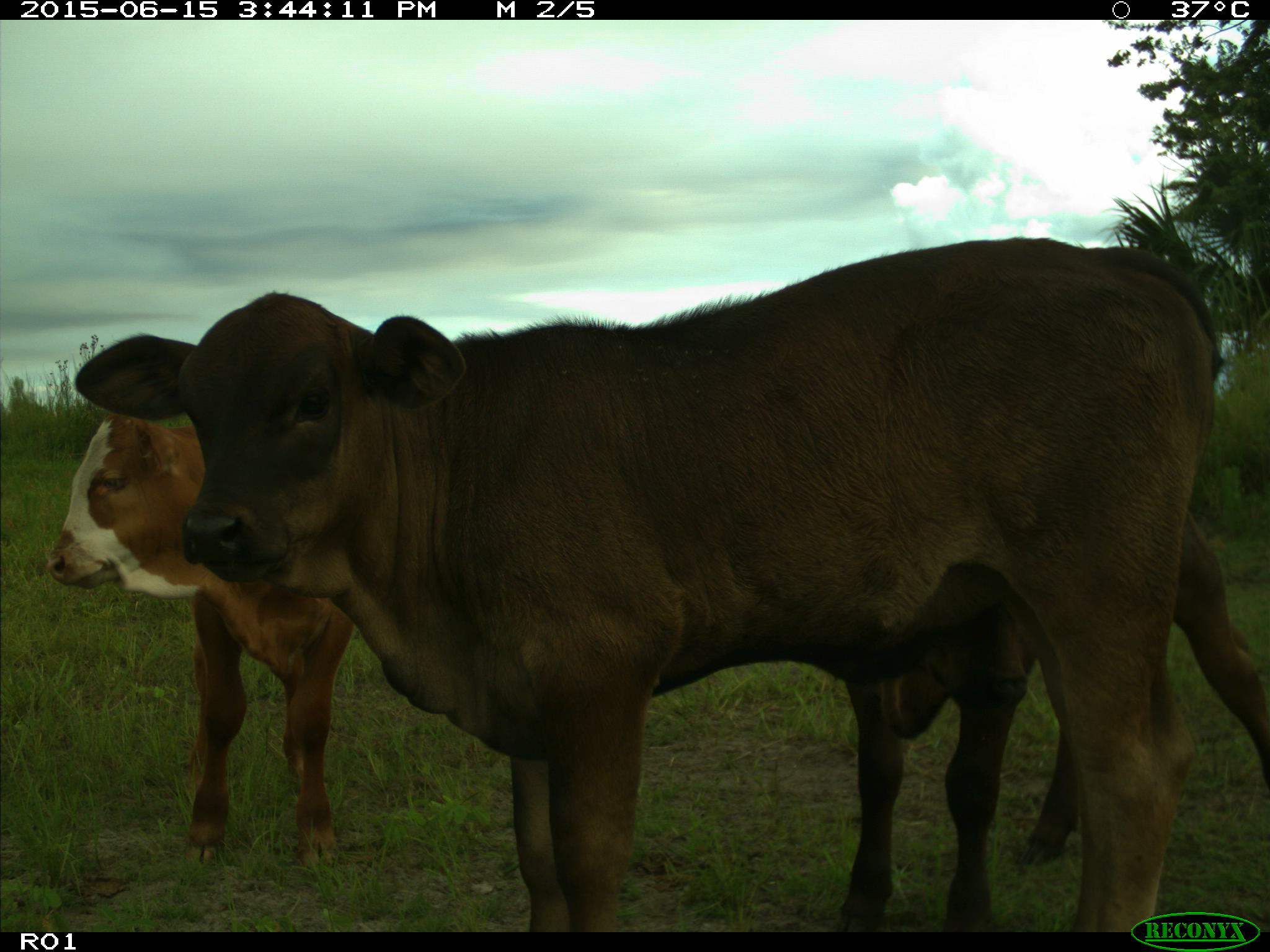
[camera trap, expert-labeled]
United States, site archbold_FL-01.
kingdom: Animalia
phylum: Chordata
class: Mammalia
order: Artiodactyla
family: Bovidae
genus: Bos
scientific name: Bos taurus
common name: domestic cow